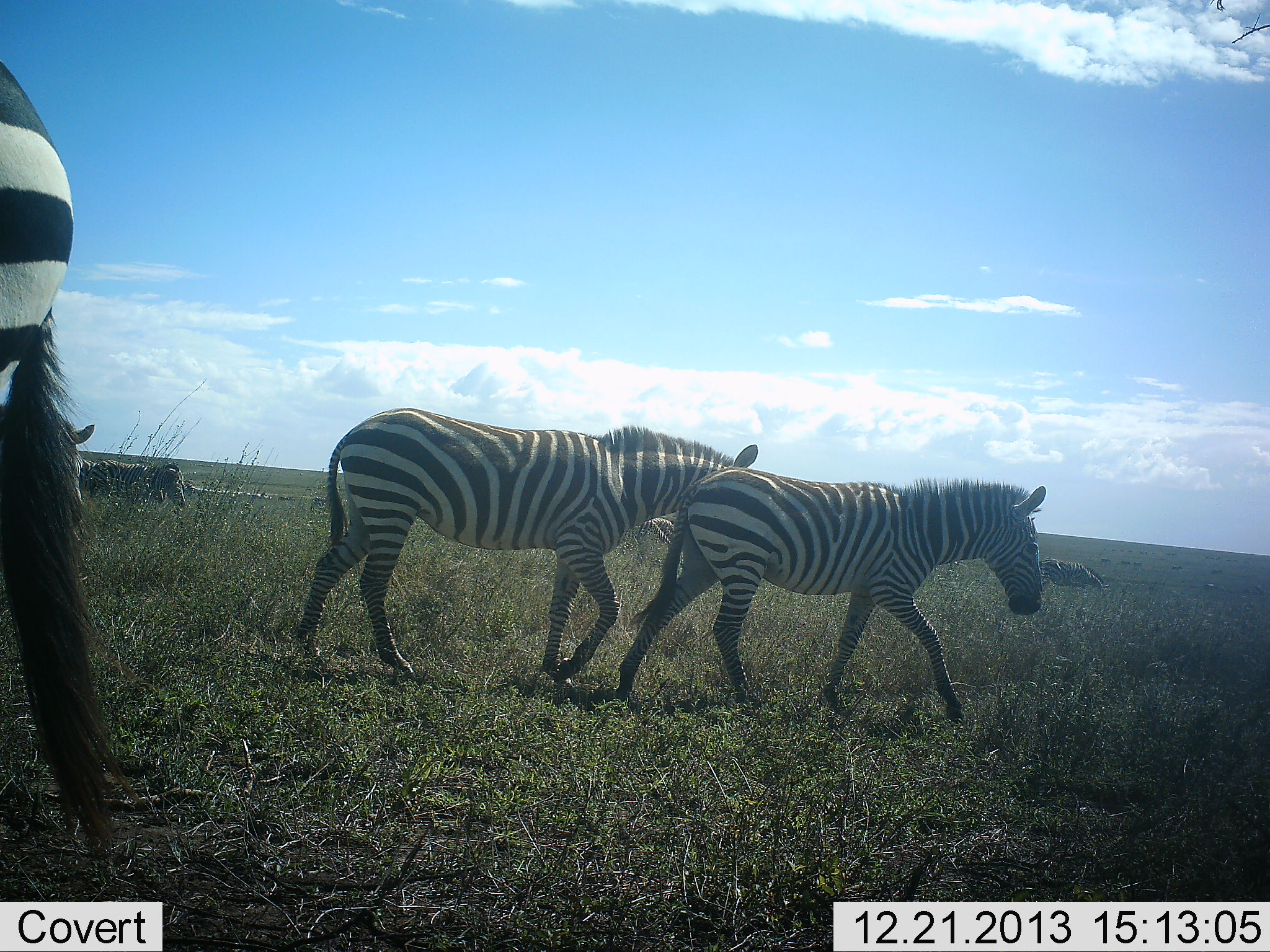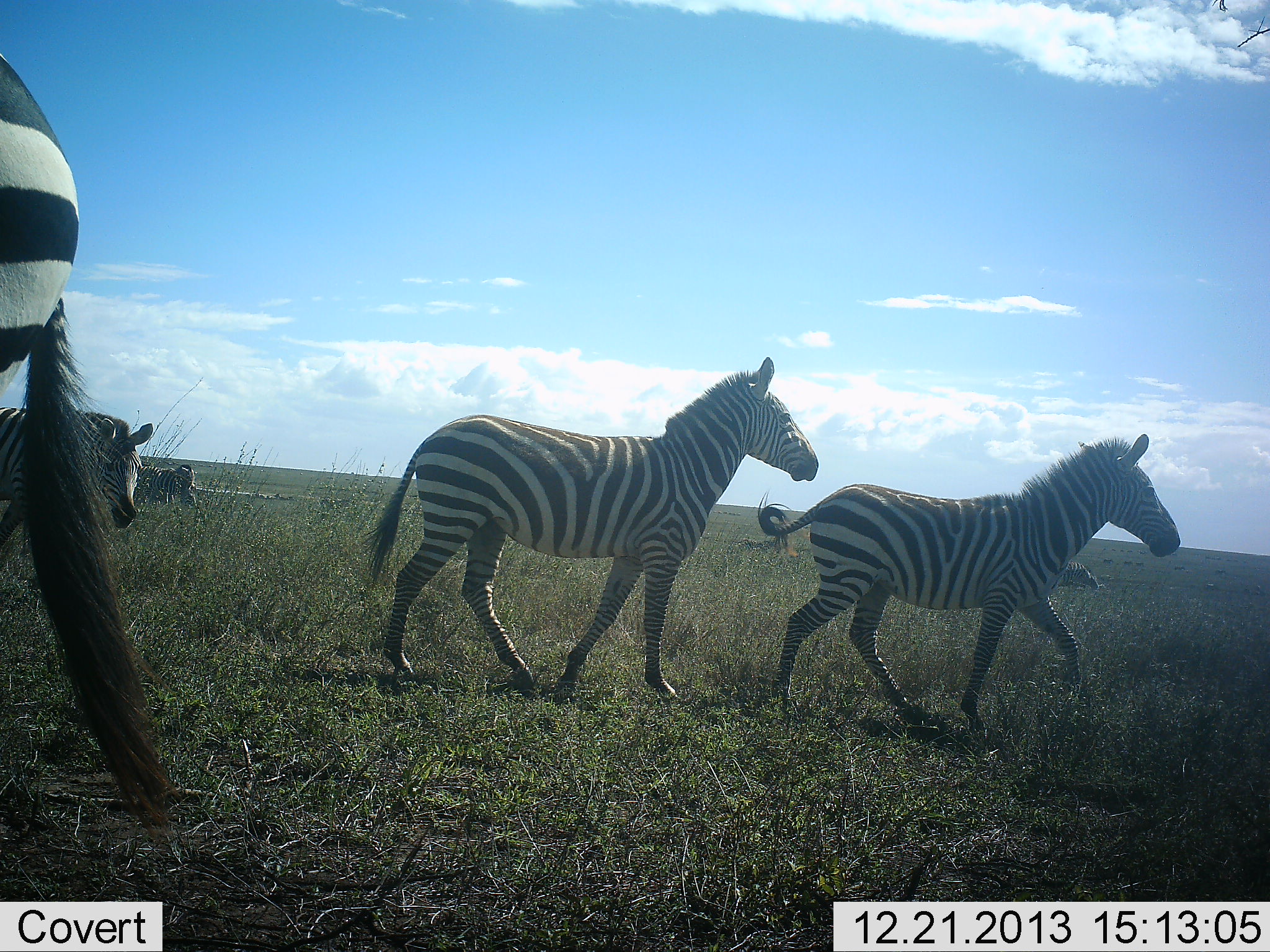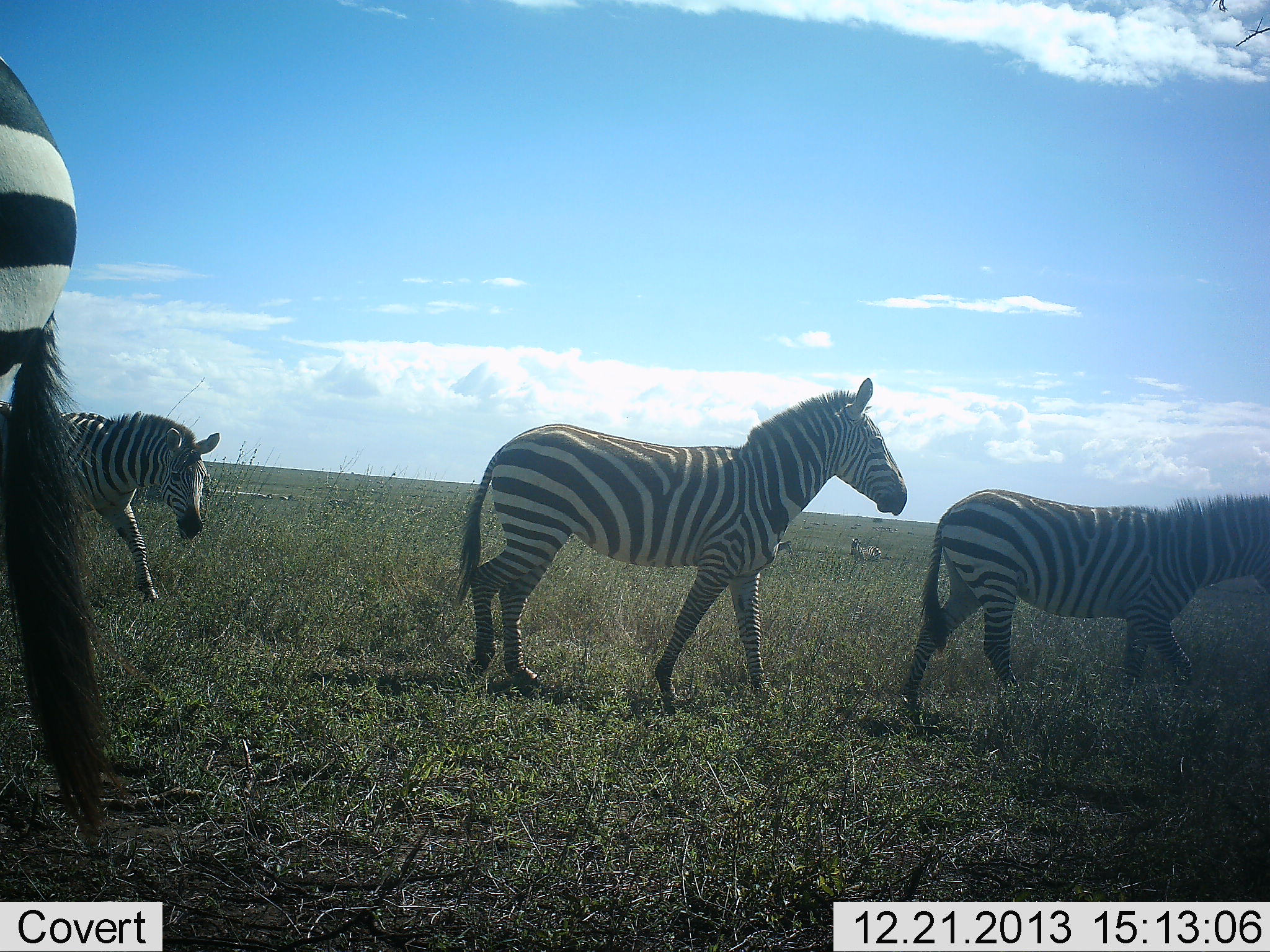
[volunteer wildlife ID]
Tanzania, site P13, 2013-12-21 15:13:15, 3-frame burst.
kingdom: Animalia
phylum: Chordata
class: Mammalia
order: Perissodactyla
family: Equidae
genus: Equus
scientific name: Equus quagga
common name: plains zebra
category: zebra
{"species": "zebra (plains zebra) (Equus quagga)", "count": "5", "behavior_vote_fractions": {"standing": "27%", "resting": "18%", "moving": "91%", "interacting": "0%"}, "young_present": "0%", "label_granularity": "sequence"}